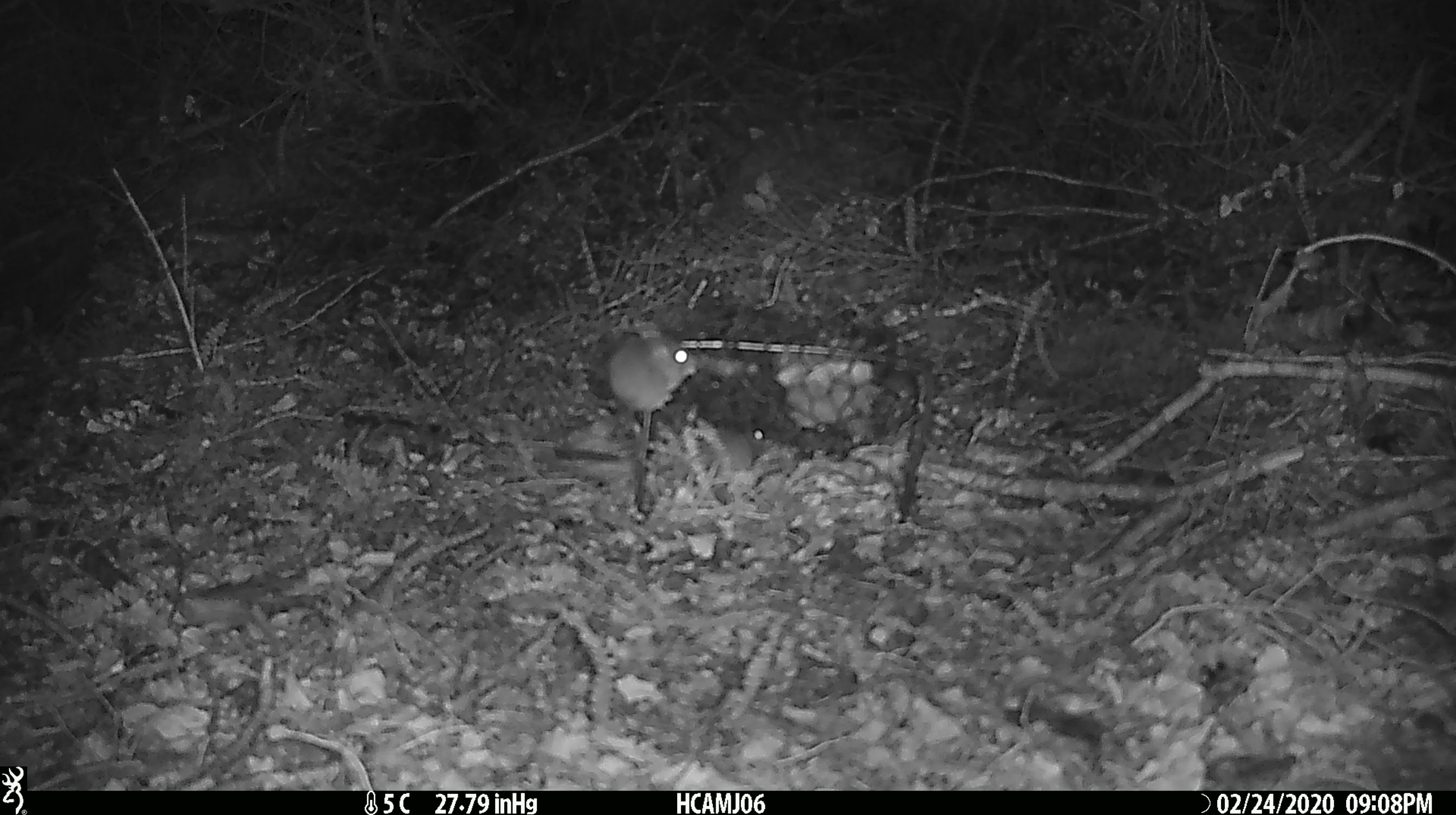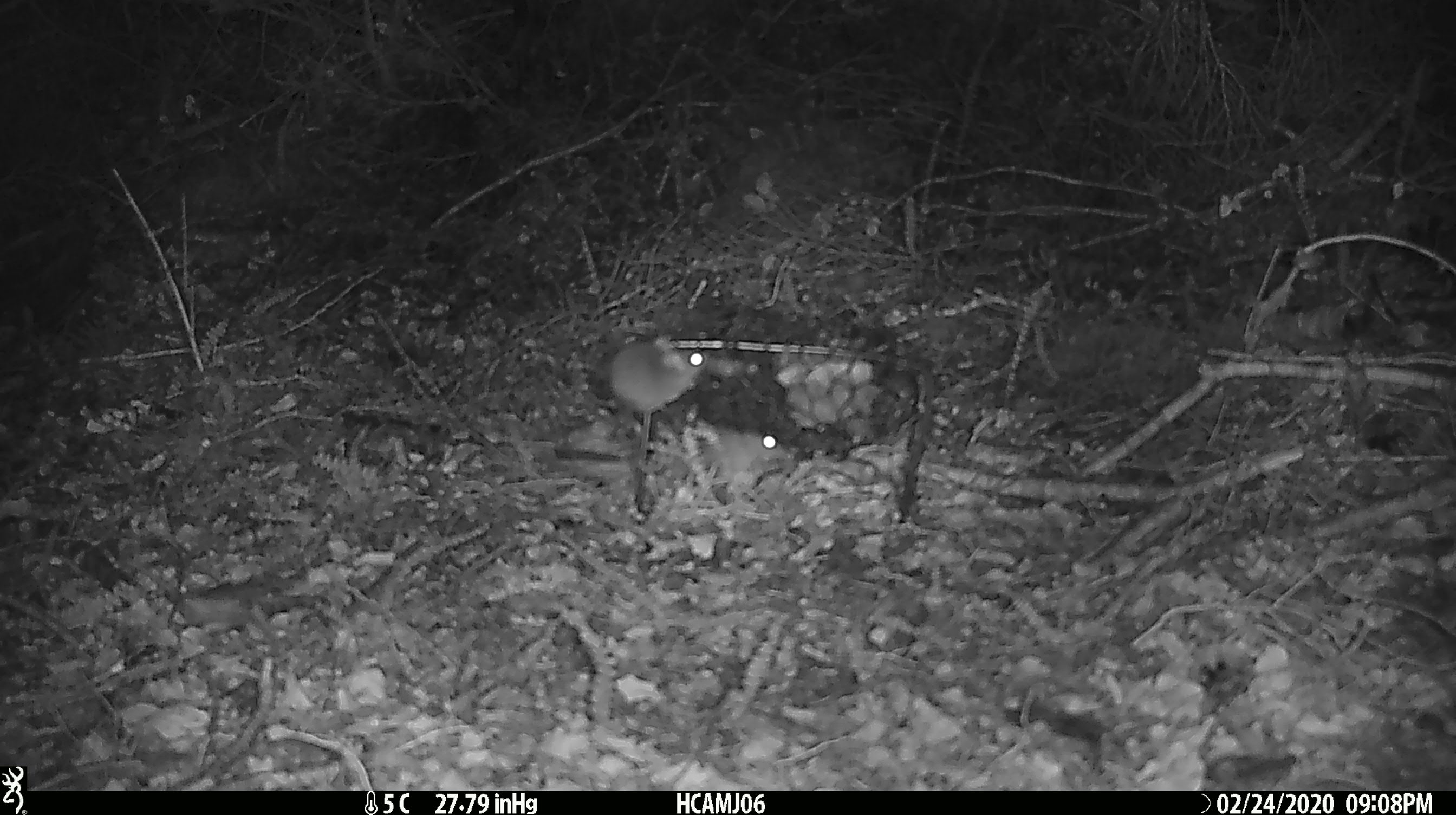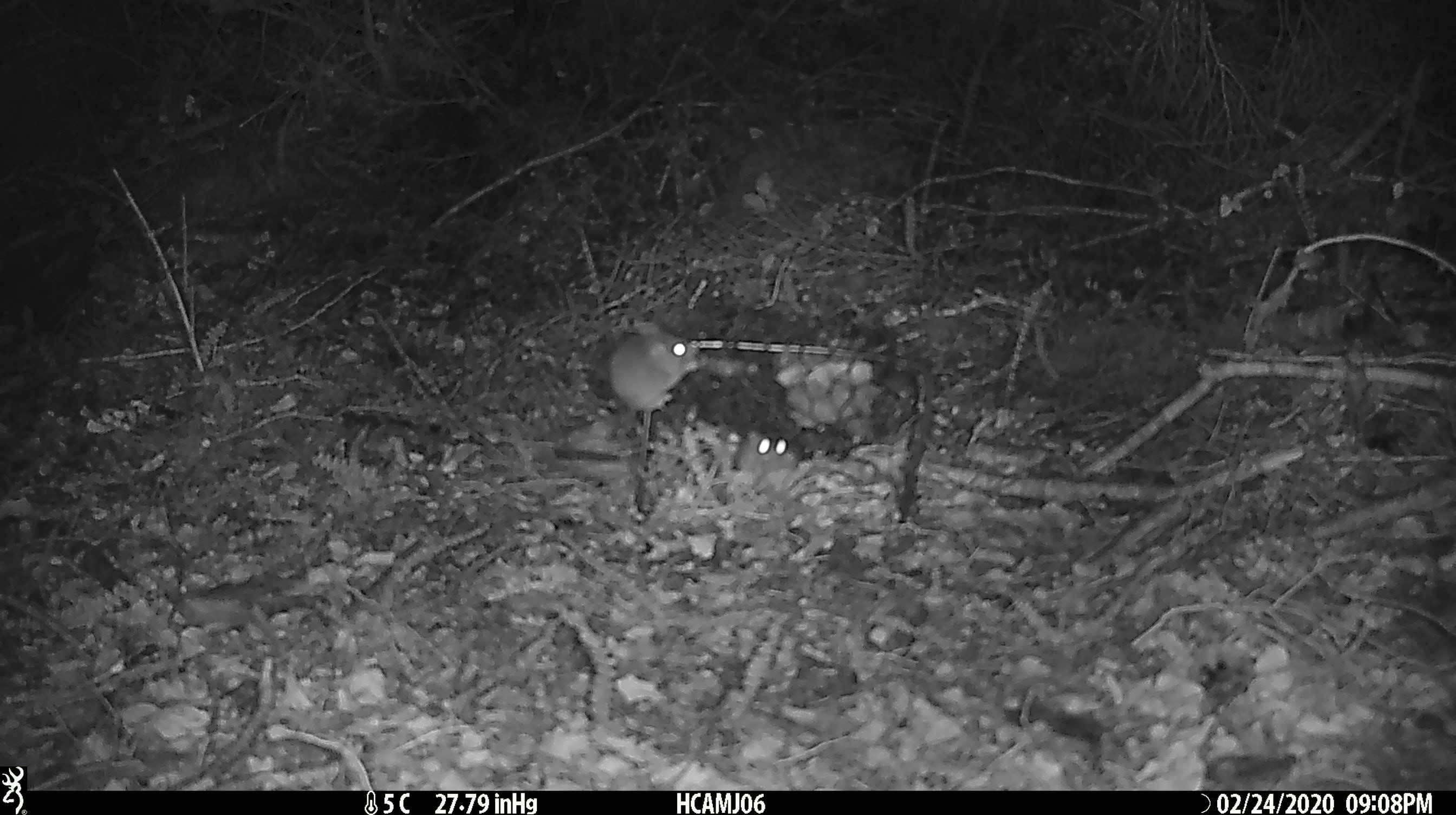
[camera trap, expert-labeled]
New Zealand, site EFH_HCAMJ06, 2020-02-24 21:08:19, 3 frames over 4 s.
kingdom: Animalia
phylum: Chordata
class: Mammalia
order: Rodentia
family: Muridae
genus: Mus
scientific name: Mus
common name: mouse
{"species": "mouse (Mus)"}